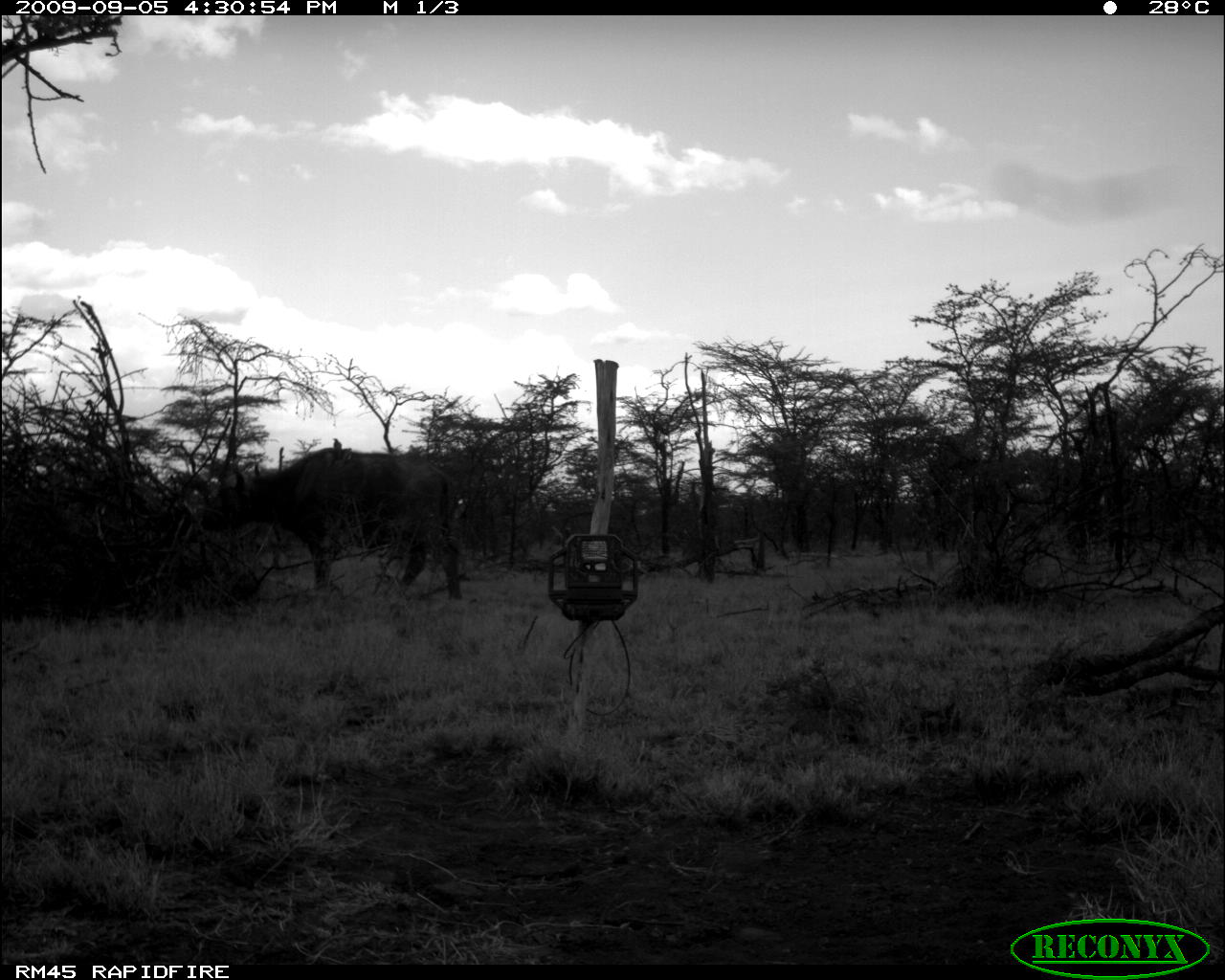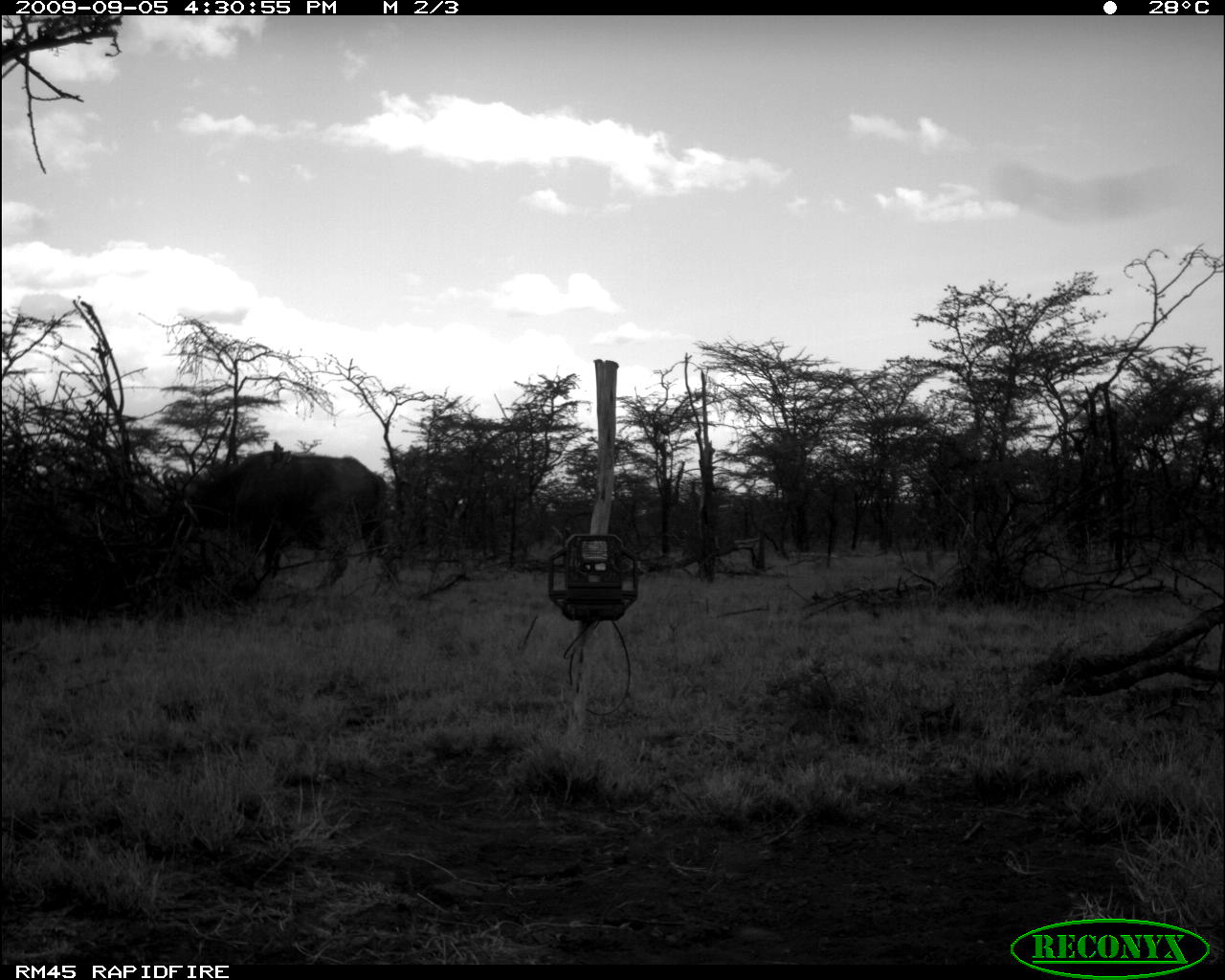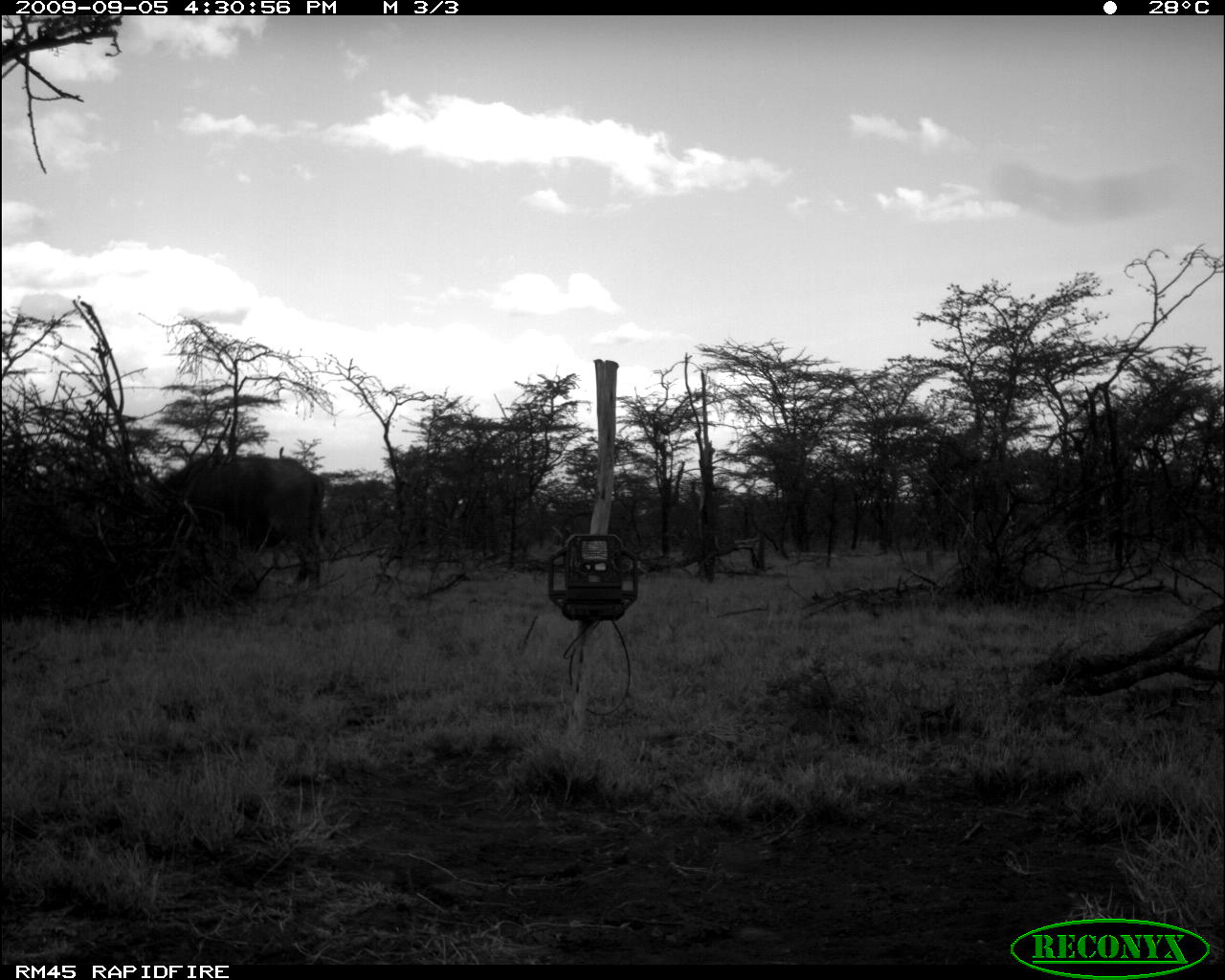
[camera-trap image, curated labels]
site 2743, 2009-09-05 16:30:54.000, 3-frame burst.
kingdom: Animalia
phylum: Chordata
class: Mammalia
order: Artiodactyla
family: Bovidae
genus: Syncerus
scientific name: Syncerus caffer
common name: african buffalo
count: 1